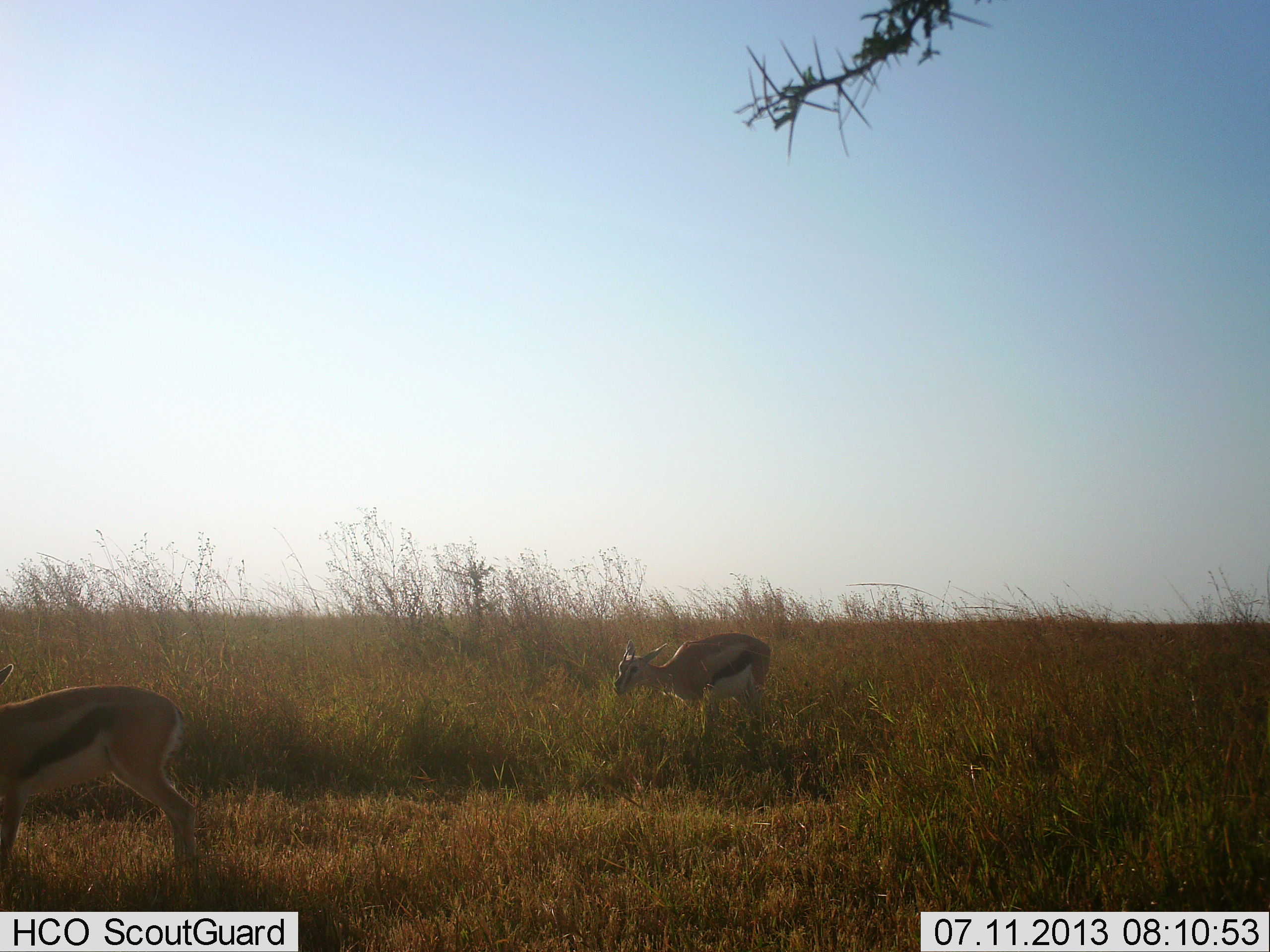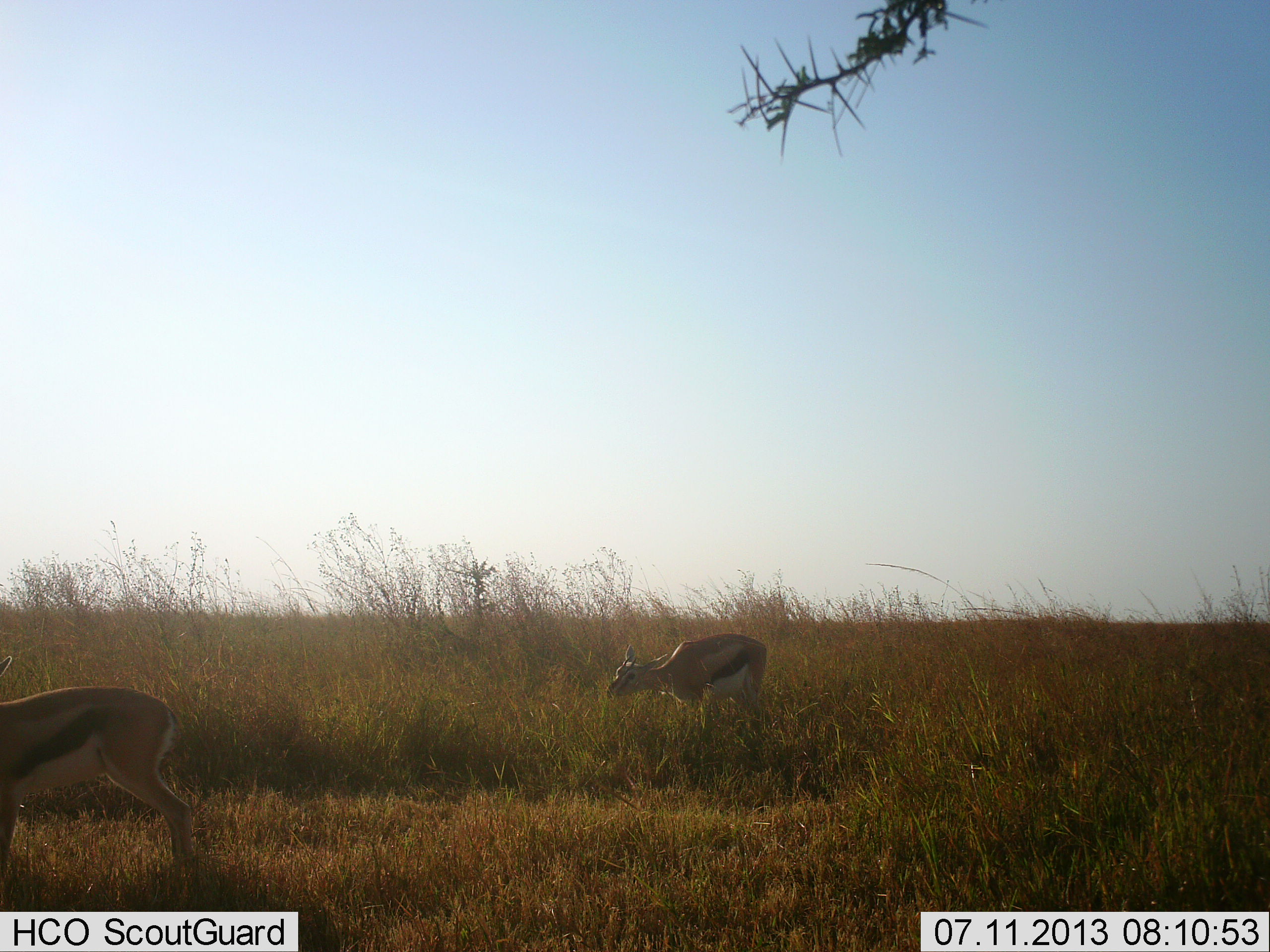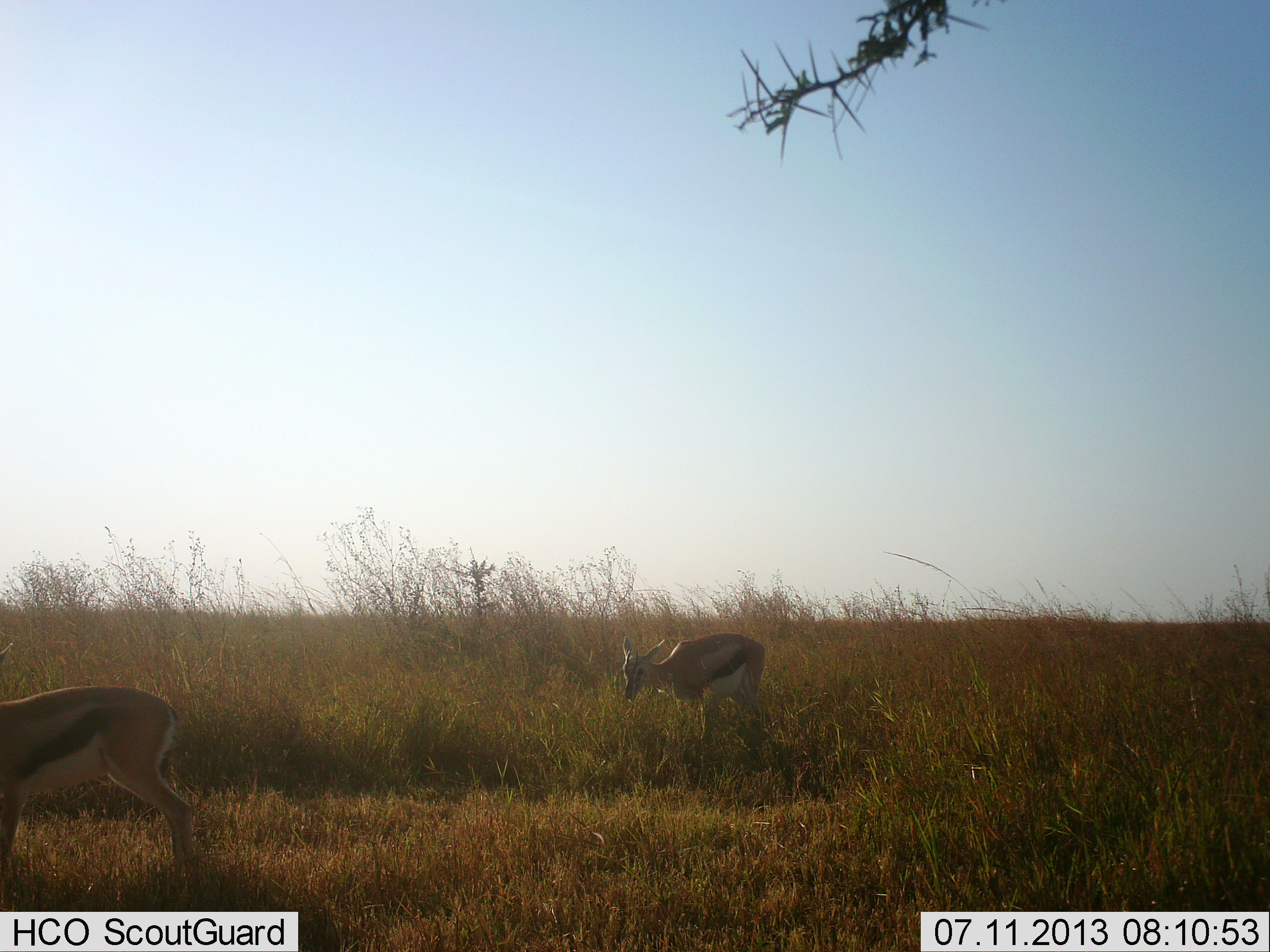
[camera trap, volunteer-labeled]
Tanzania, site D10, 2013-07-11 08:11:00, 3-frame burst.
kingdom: Animalia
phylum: Chordata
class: Mammalia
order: Artiodactyla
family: Bovidae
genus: Eudorcas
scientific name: Eudorcas thomsonii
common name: thomson's gazelle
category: gazellethomsons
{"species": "gazellethomsons (thomson's gazelle) (Eudorcas thomsonii)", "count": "2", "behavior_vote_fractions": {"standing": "37%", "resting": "0%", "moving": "11%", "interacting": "0%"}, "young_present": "3%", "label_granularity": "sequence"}